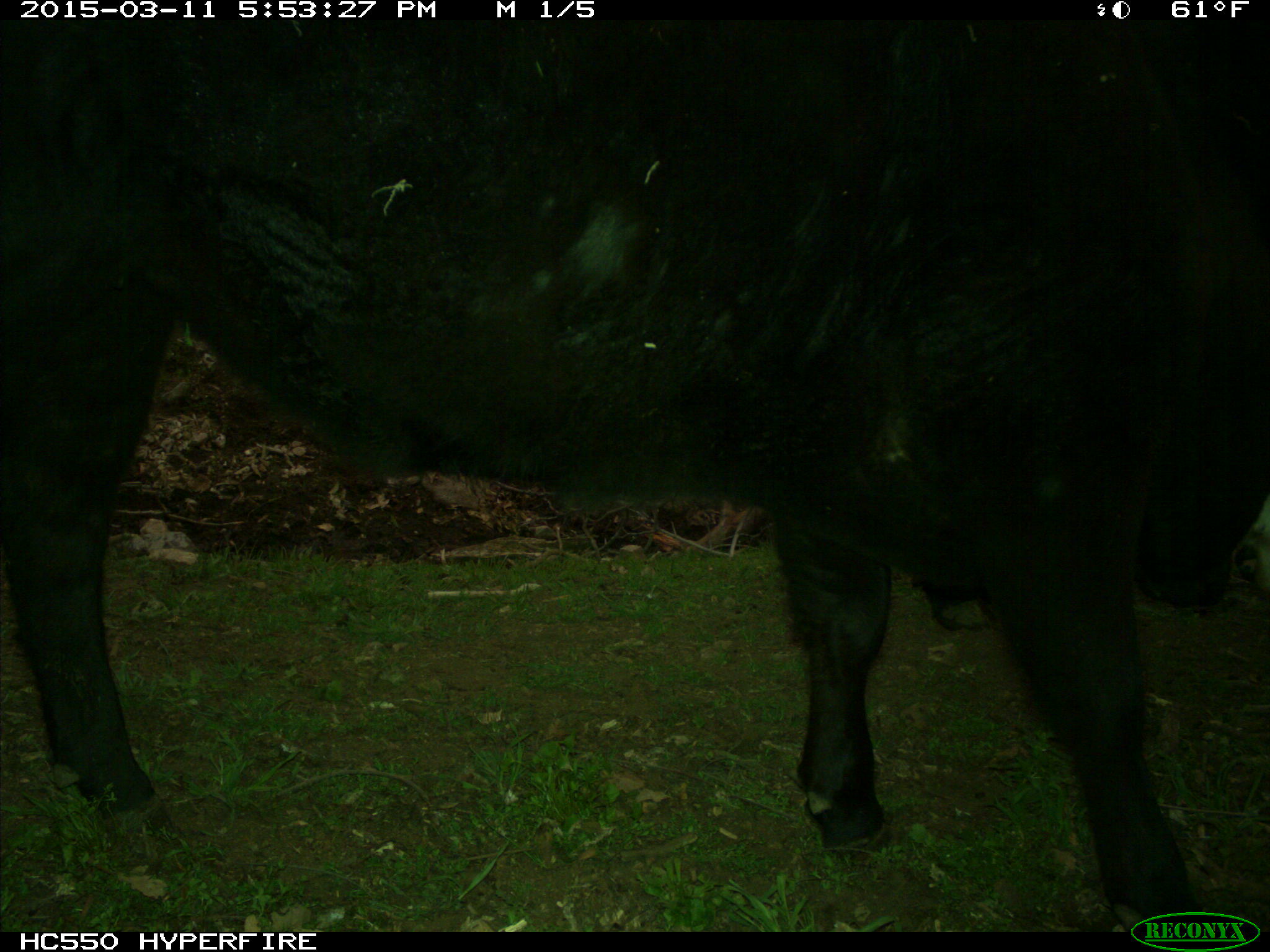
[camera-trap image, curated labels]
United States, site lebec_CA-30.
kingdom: Animalia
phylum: Chordata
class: Mammalia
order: Artiodactyla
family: Bovidae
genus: Bos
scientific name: Bos taurus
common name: domestic cow